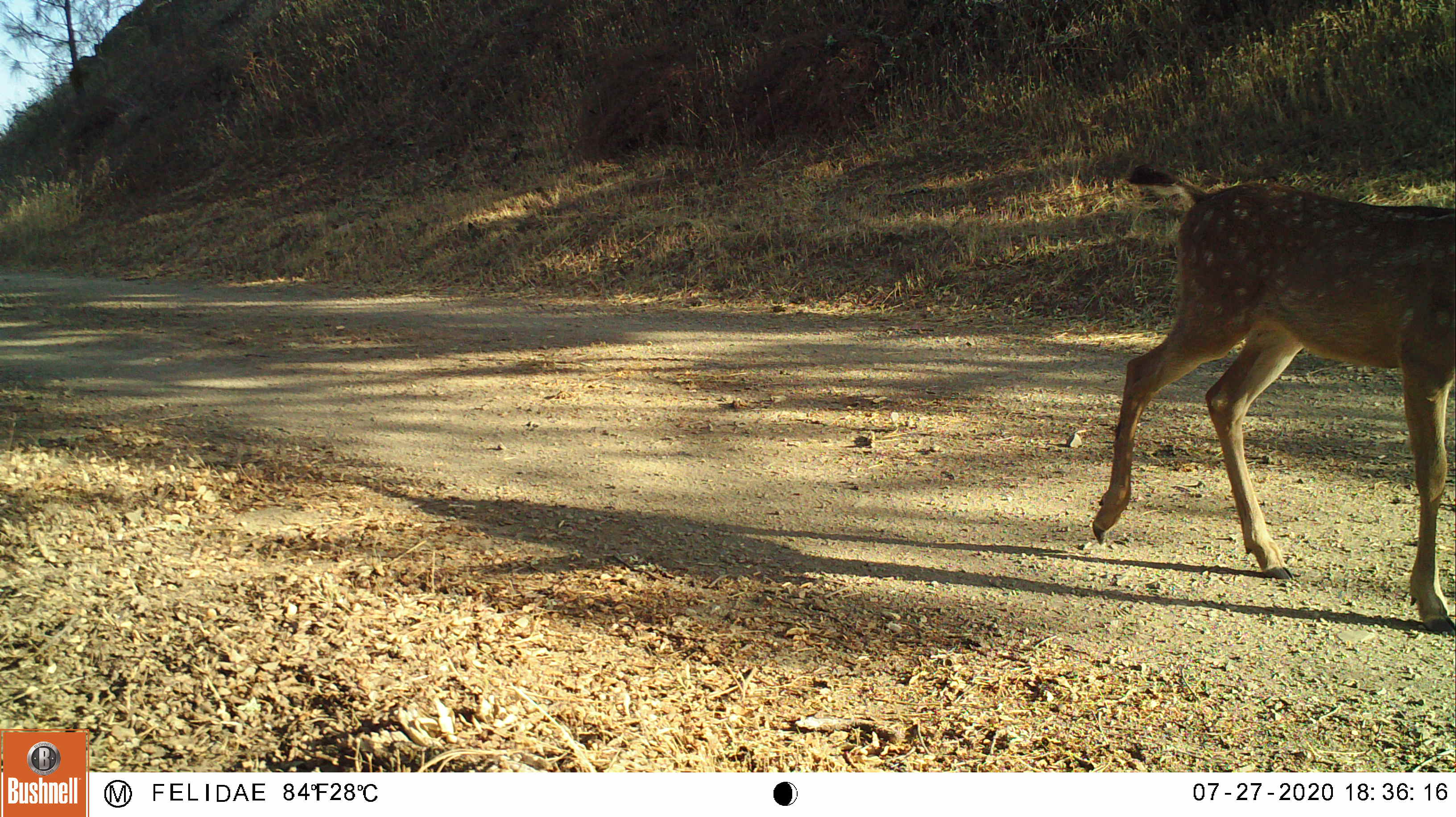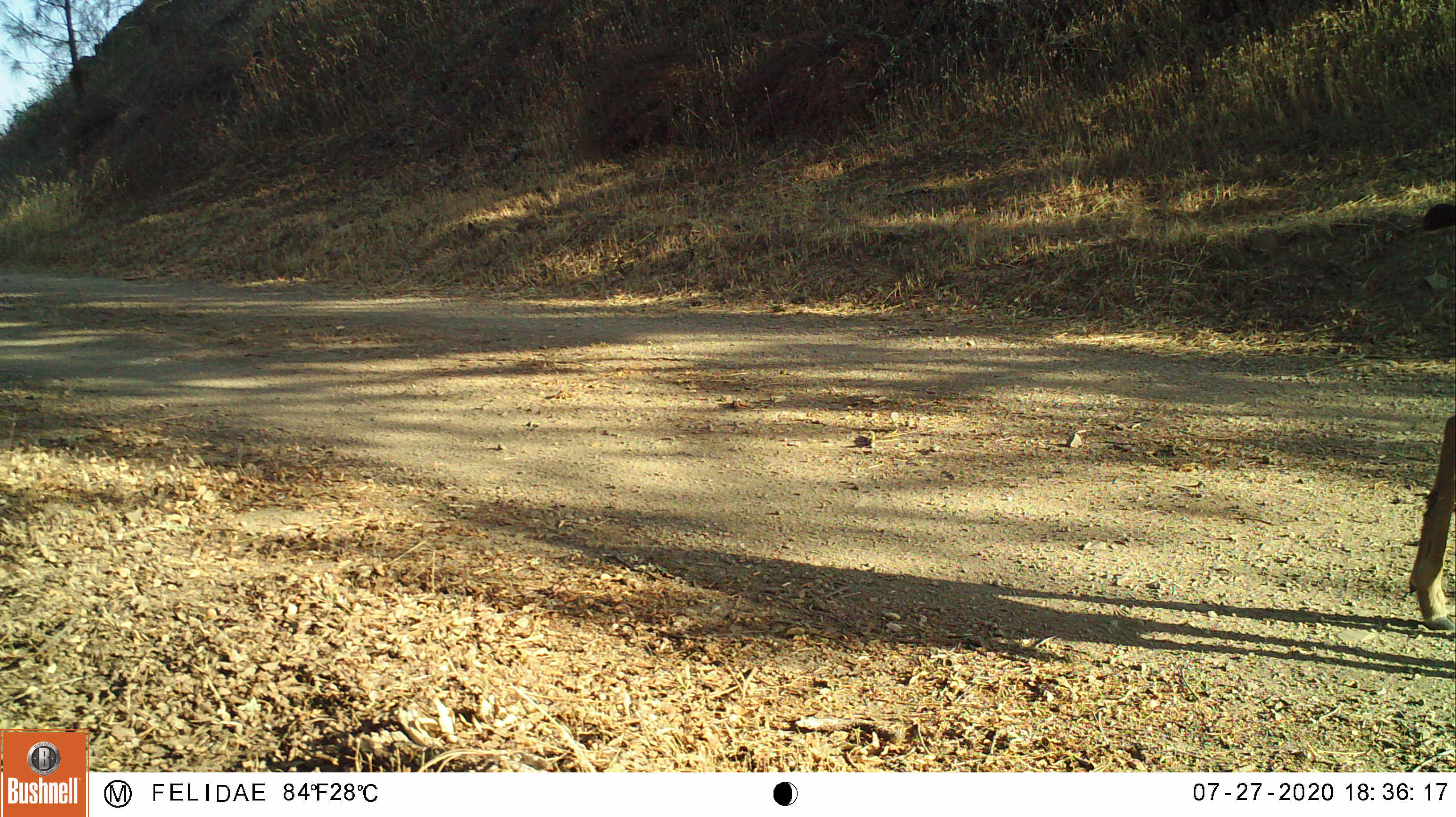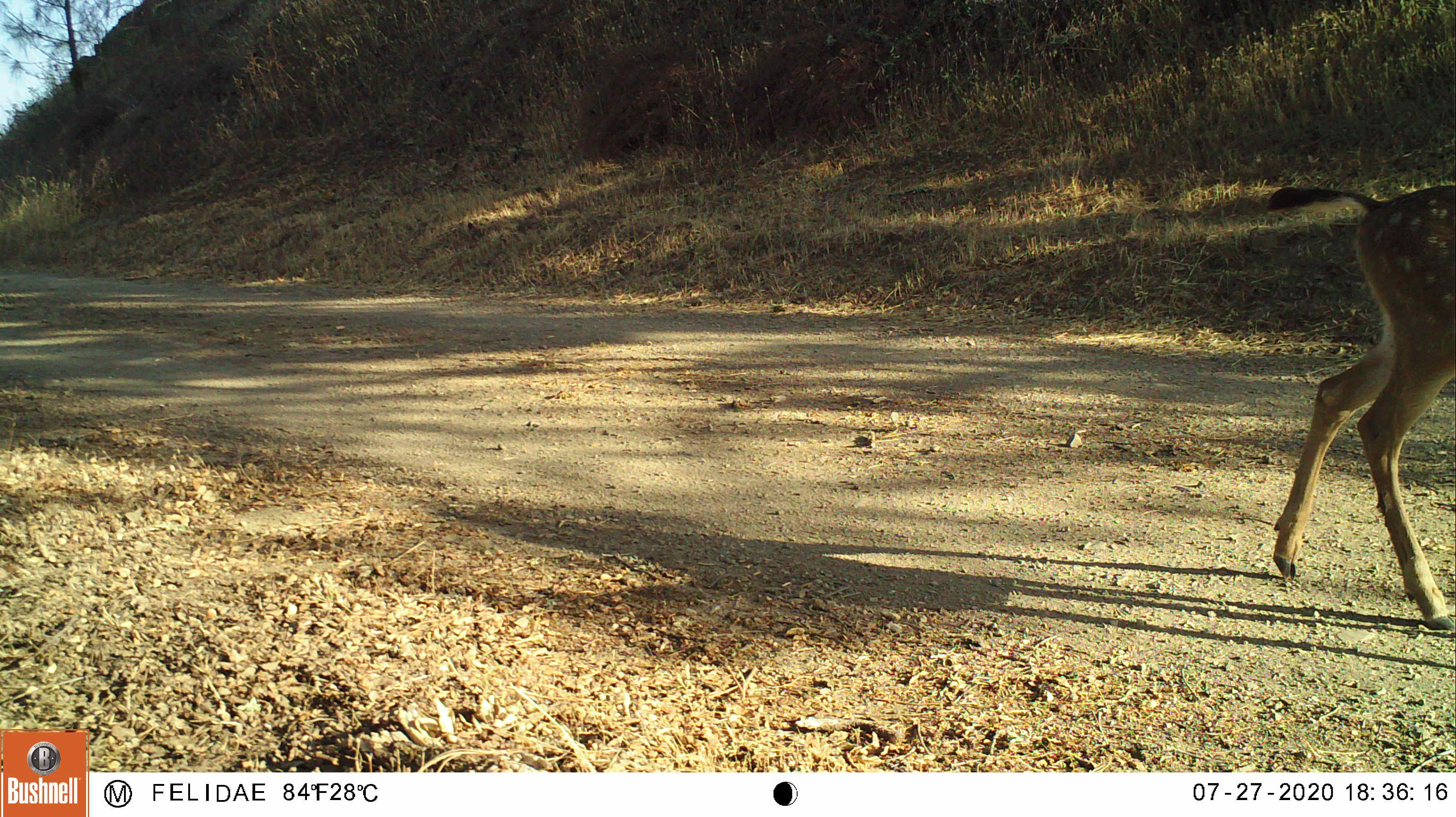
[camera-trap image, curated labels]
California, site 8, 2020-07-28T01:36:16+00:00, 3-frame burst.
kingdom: Animalia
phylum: Chordata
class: Mammalia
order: Artiodactyla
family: Cervidae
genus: Odocoileus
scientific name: Odocoileus hemionus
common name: mule deer